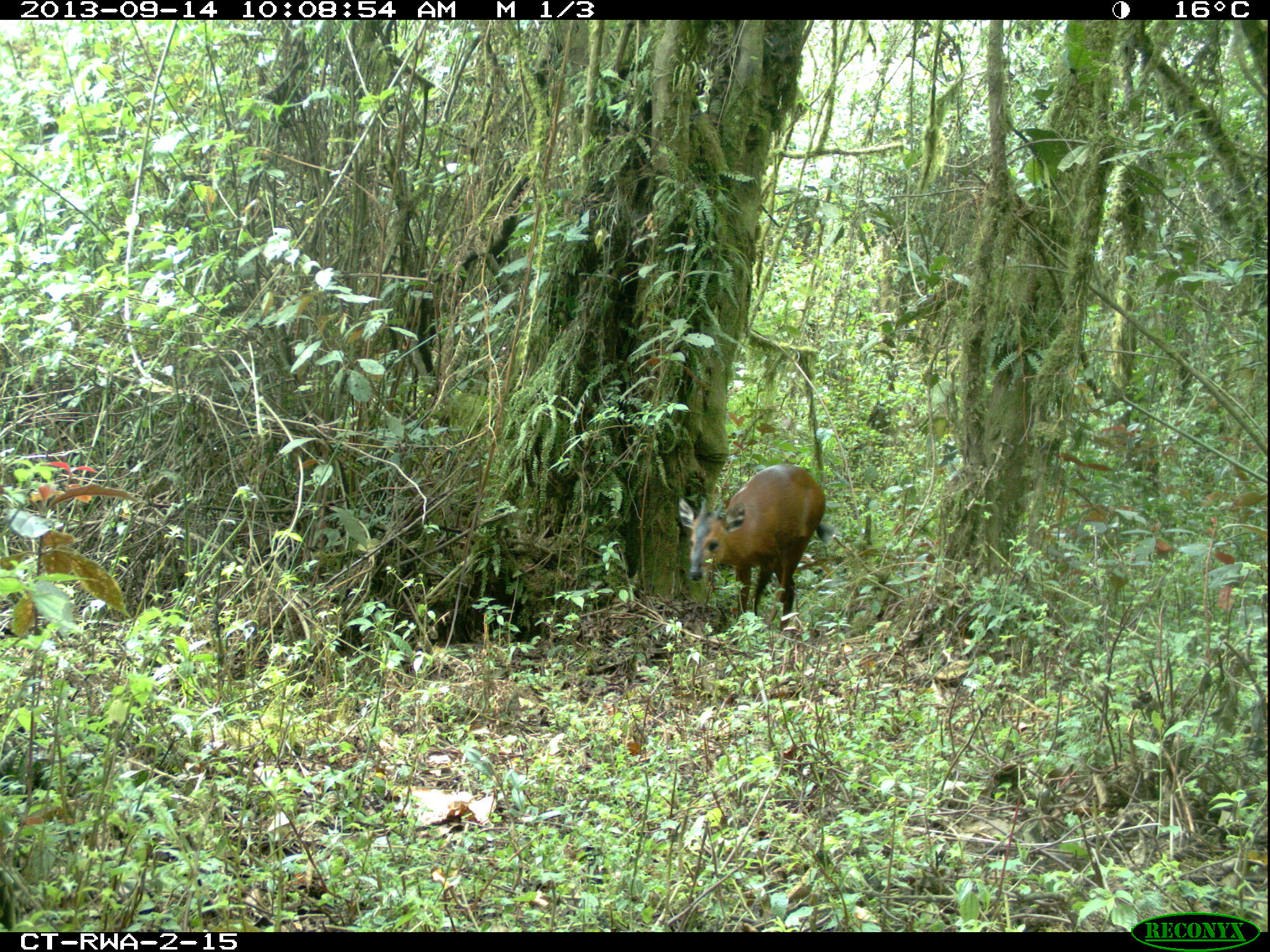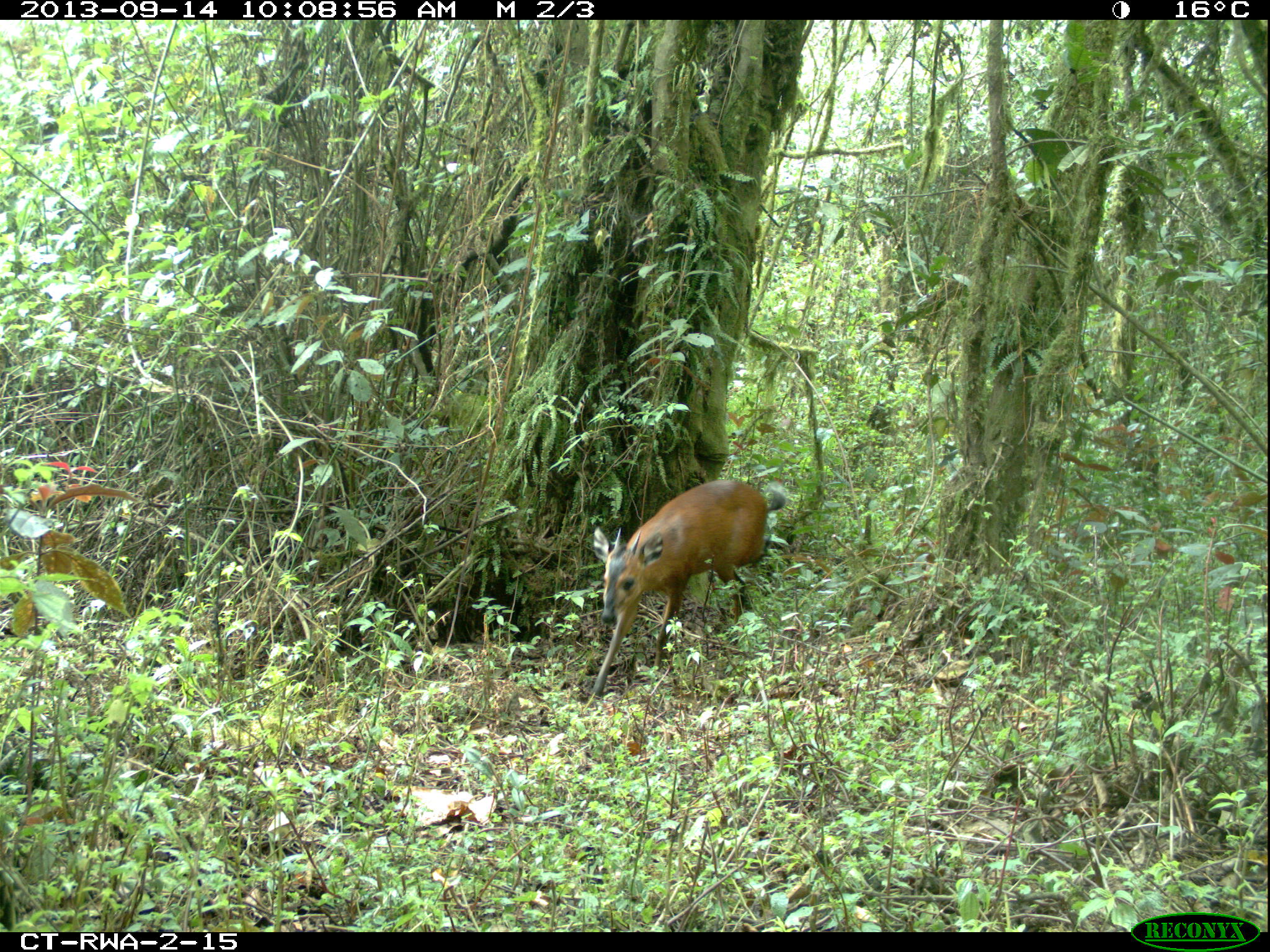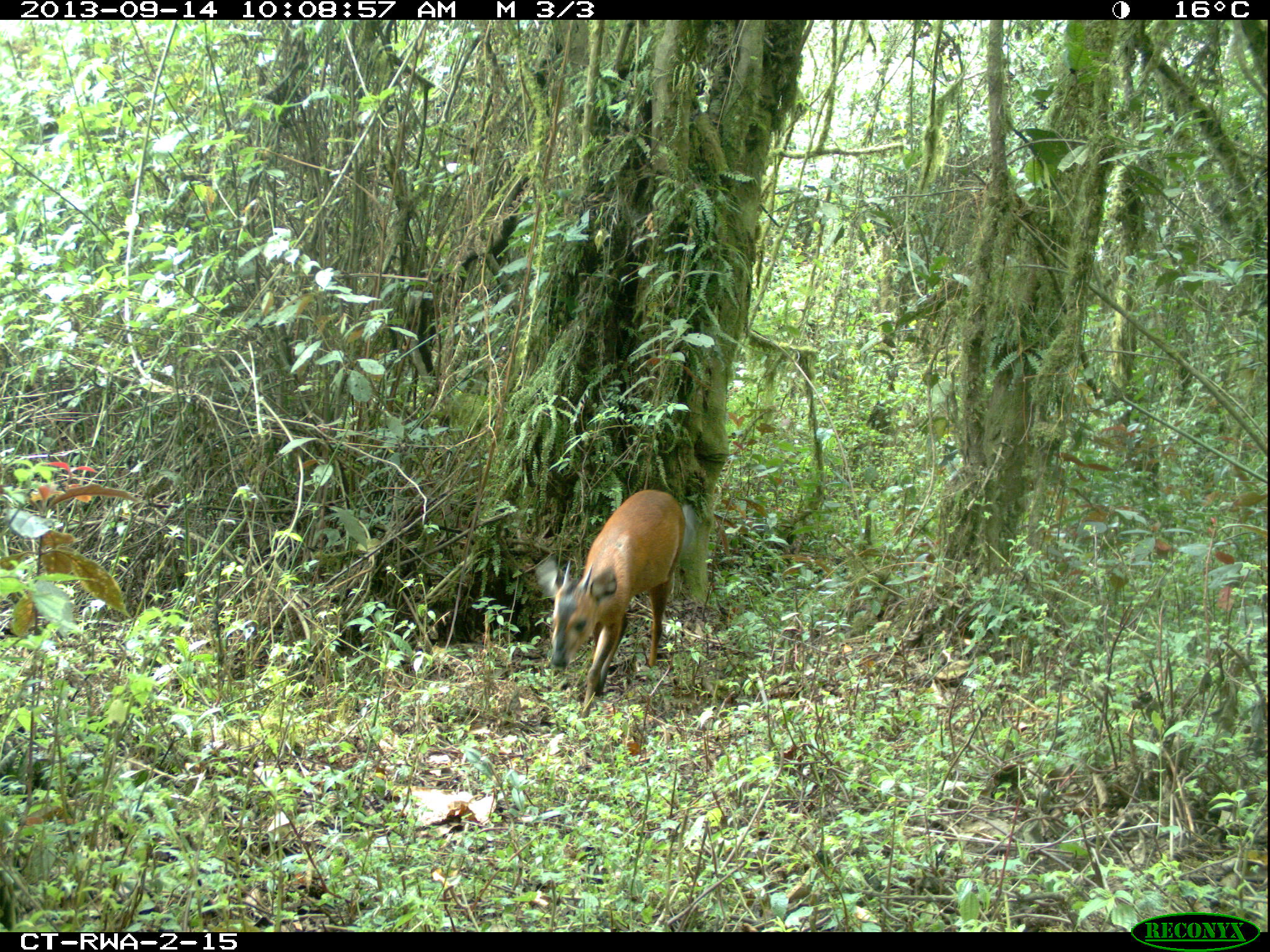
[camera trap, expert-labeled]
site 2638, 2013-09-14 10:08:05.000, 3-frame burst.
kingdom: Animalia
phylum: Chordata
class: Mammalia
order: Artiodactyla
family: Bovidae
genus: Cephalophus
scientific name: Cephalophus nigrifrons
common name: black-fronted duiker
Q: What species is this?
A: Cephalophus nigrifrons (black-fronted duiker).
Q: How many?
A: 1.